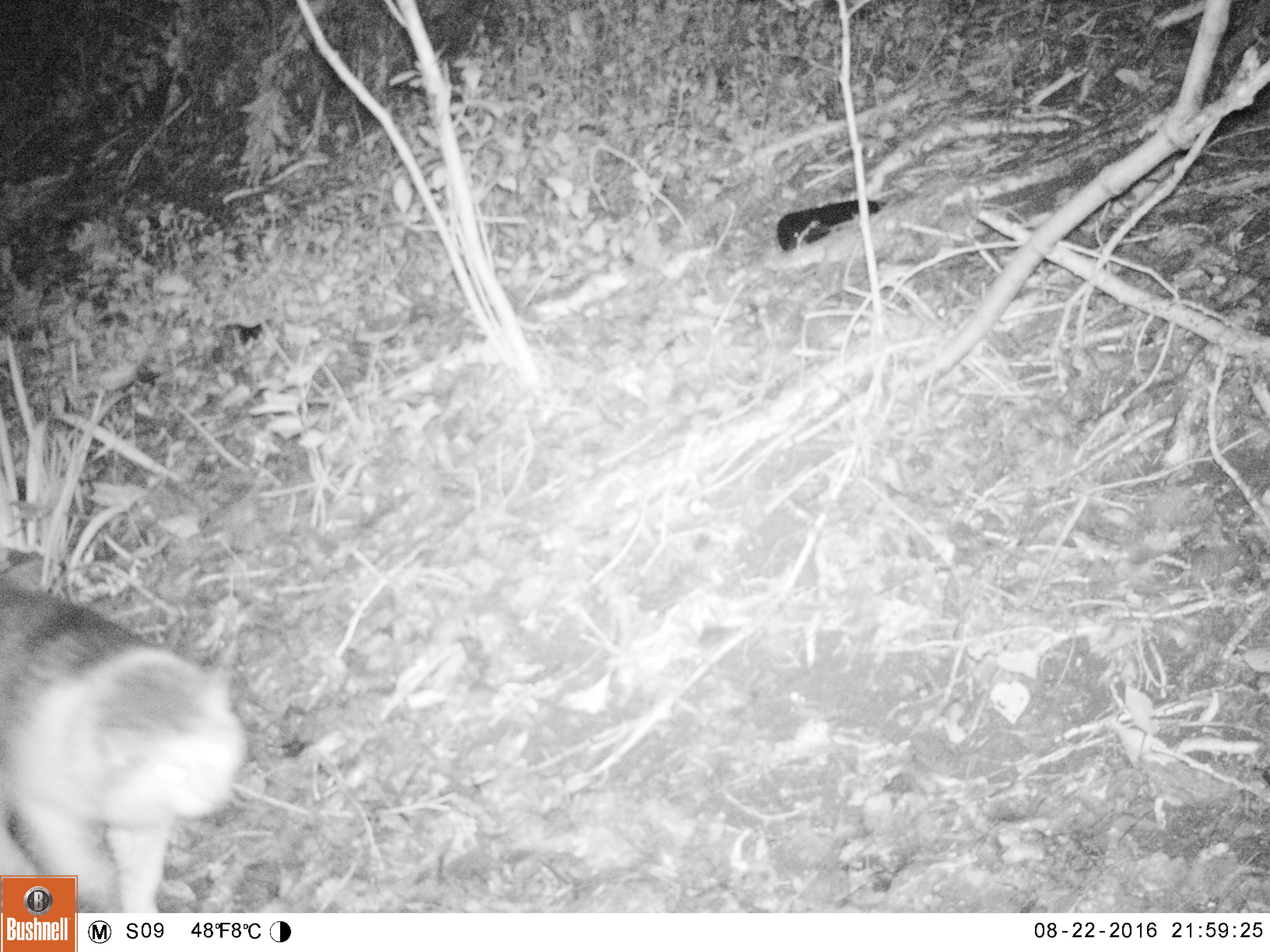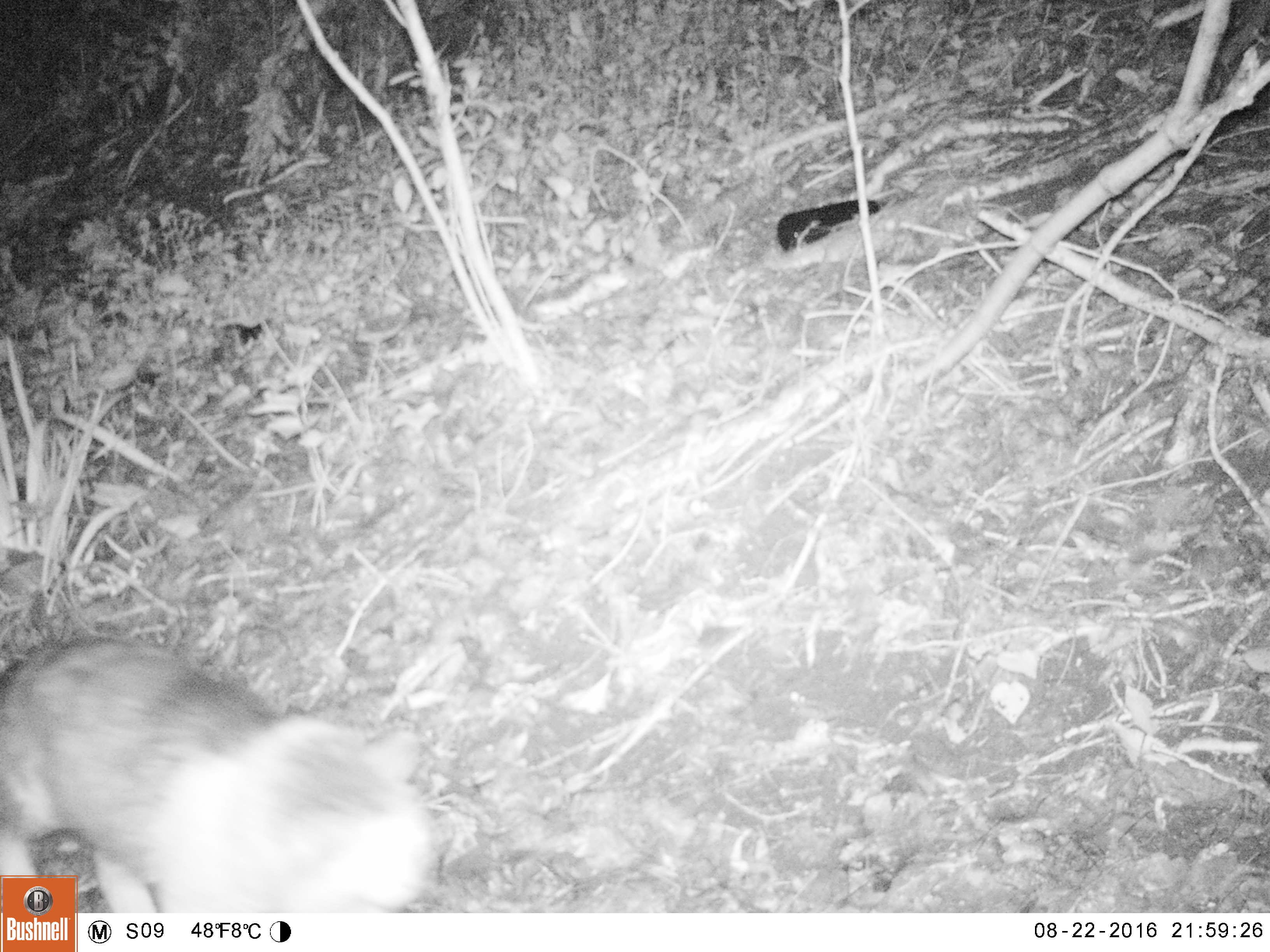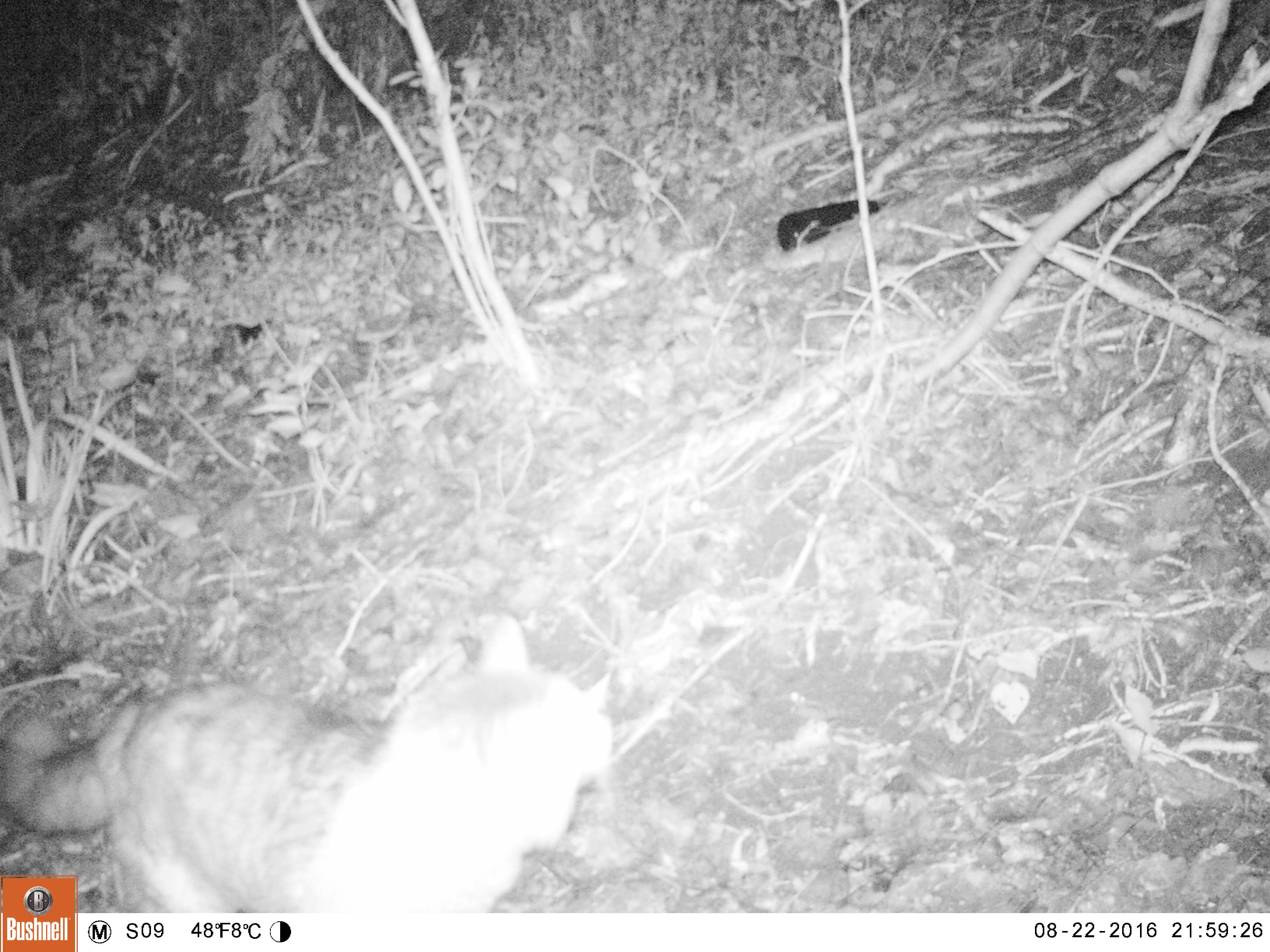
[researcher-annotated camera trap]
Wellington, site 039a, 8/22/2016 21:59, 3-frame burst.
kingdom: Animalia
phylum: Chordata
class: Mammalia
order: Carnivora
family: Felidae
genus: Felis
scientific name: Felis catus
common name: cat